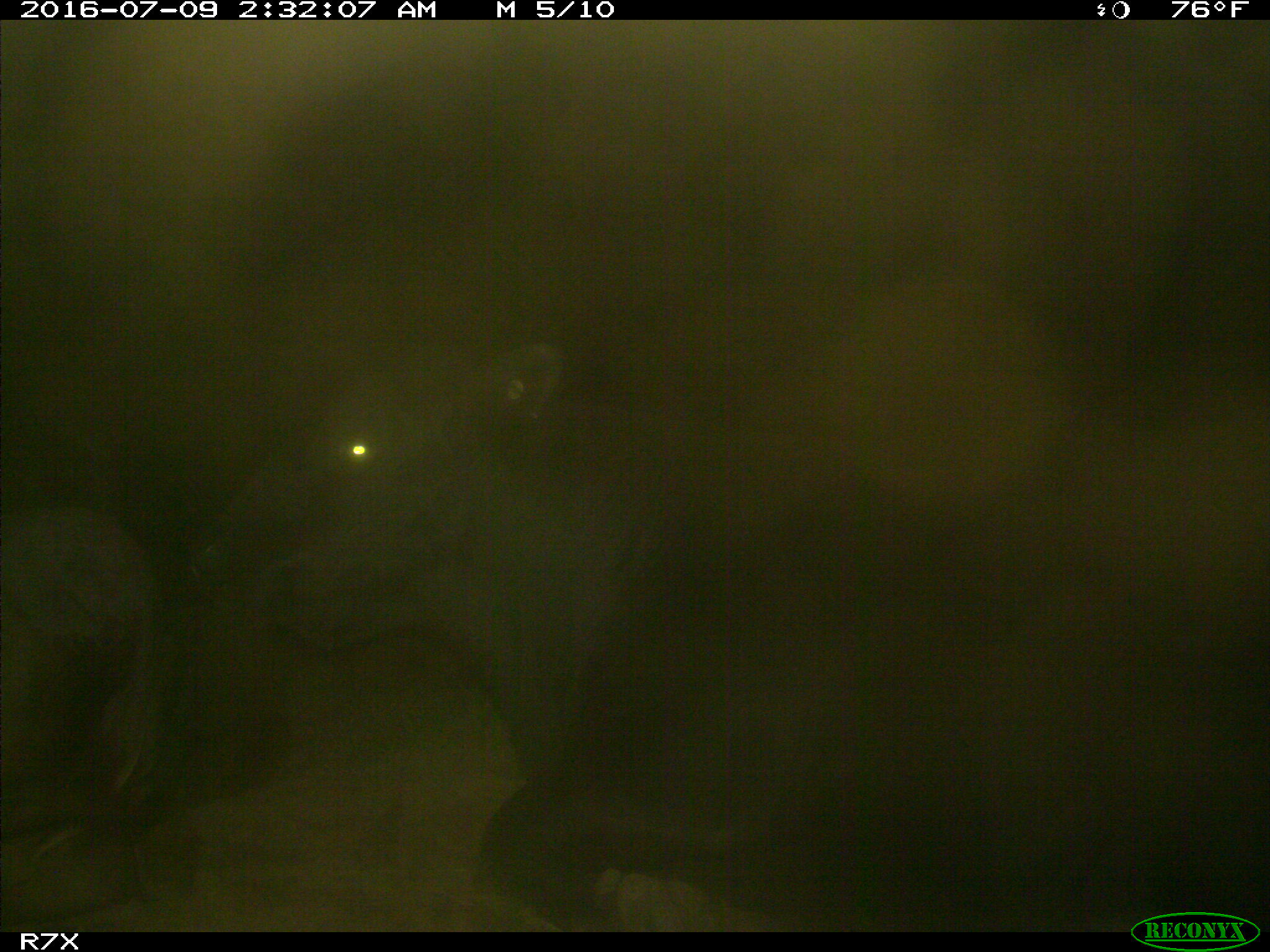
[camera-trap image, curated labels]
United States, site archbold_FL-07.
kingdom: Animalia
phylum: Chordata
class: Mammalia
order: Artiodactyla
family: Bovidae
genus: Bos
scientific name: Bos taurus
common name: domestic cow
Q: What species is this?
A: Bos taurus (domestic cow).